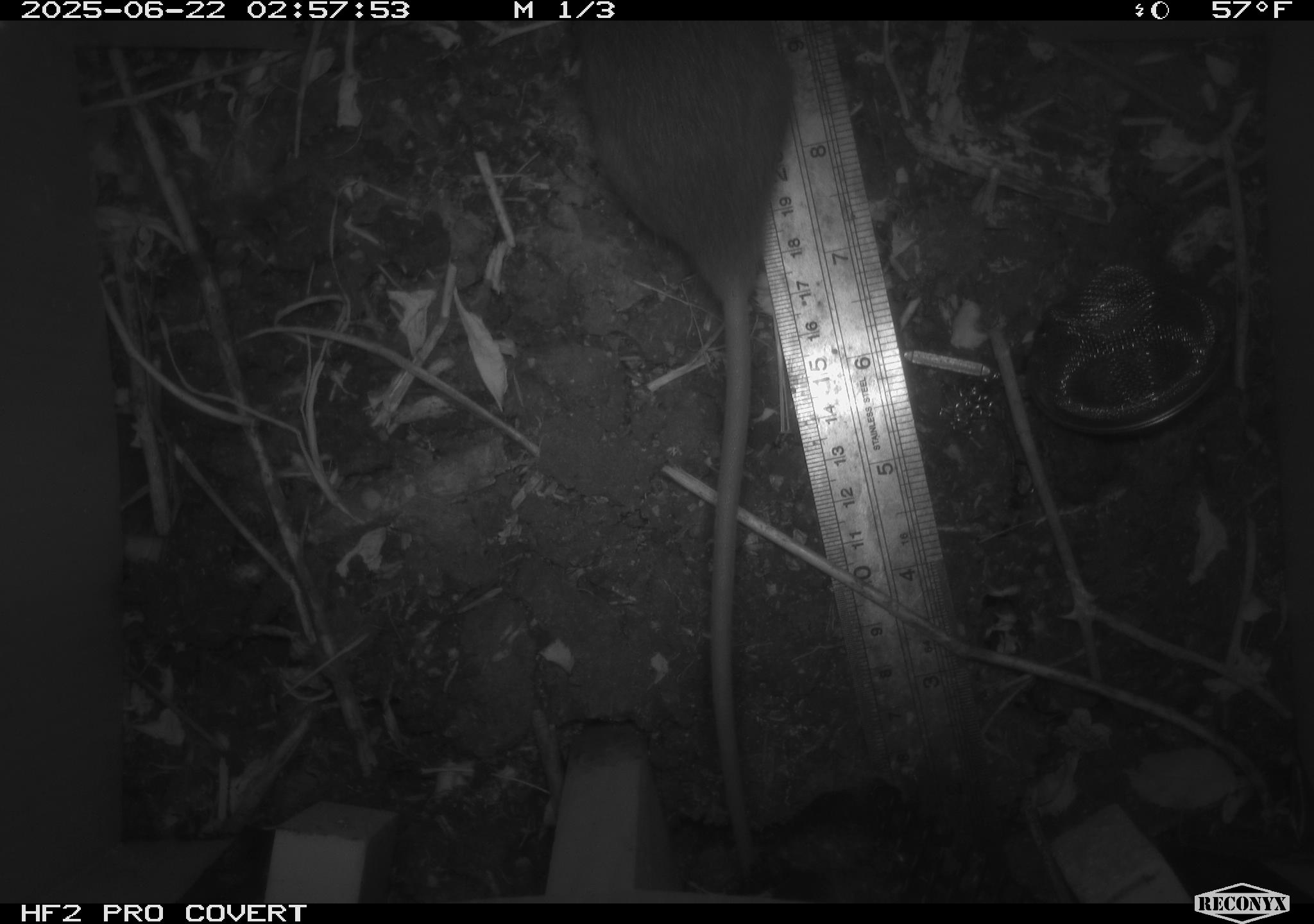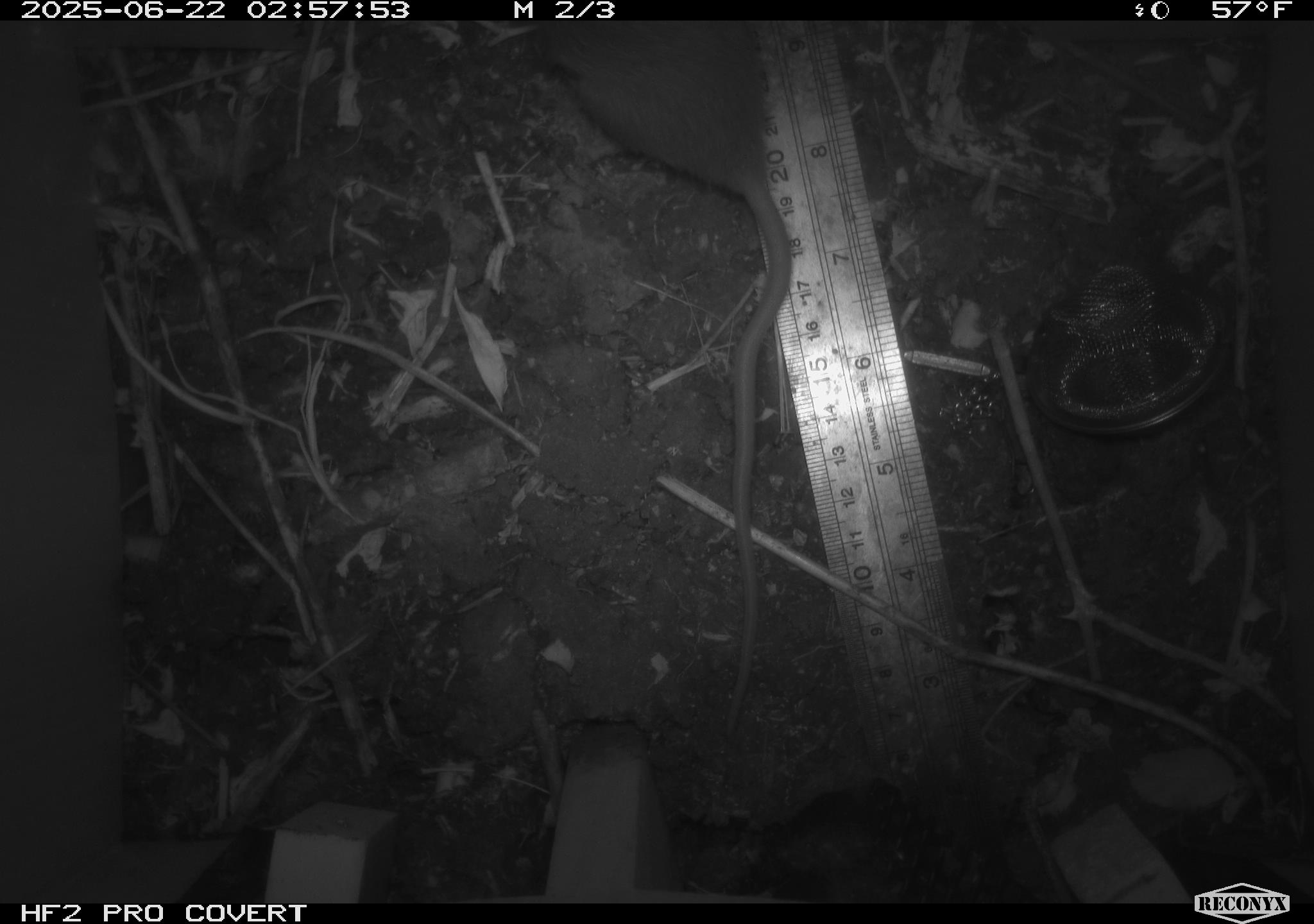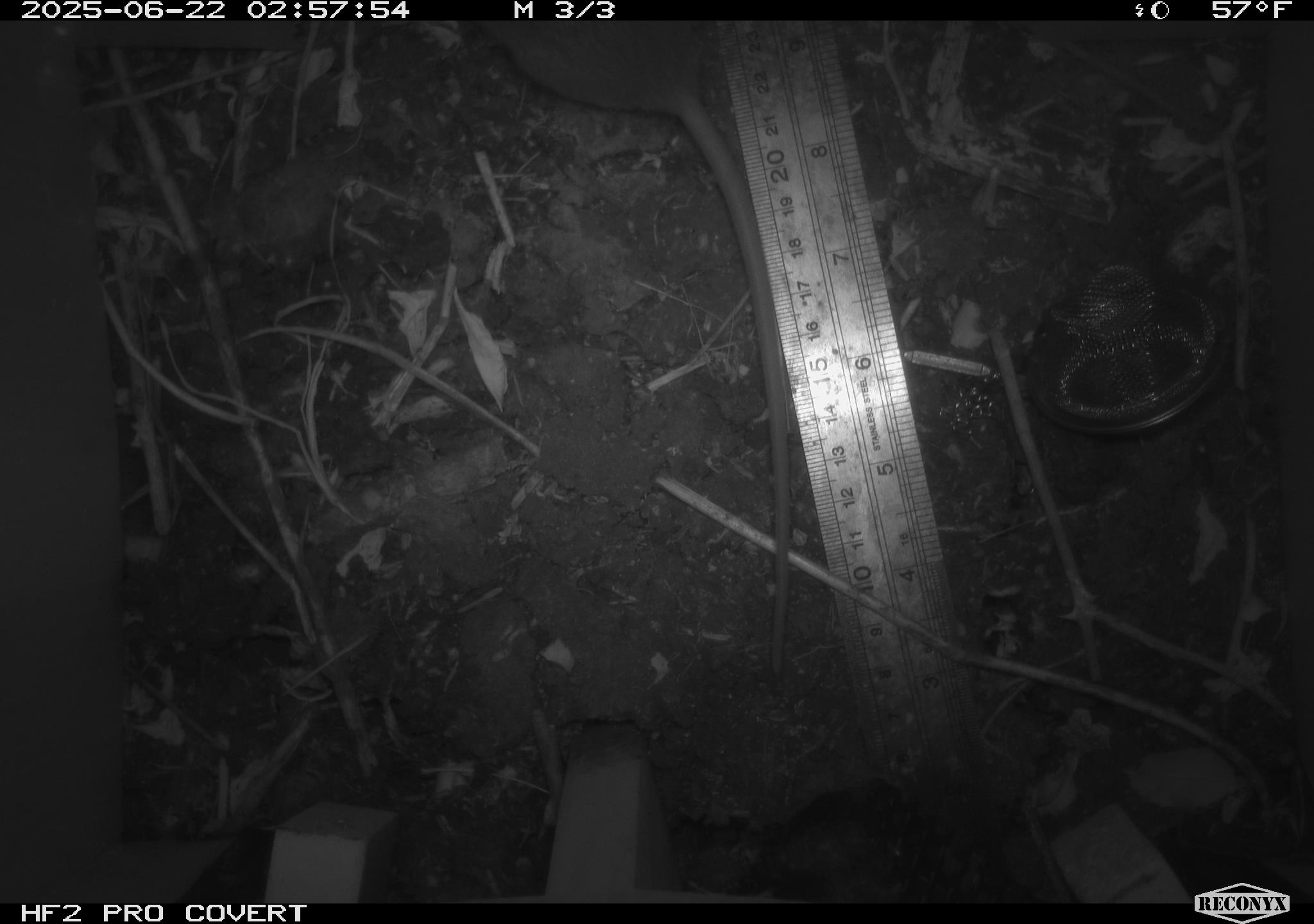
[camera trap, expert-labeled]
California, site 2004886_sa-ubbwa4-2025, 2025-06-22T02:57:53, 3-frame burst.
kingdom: Animalia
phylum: Chordata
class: Mammalia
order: Rodentia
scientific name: Rodentia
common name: rodent